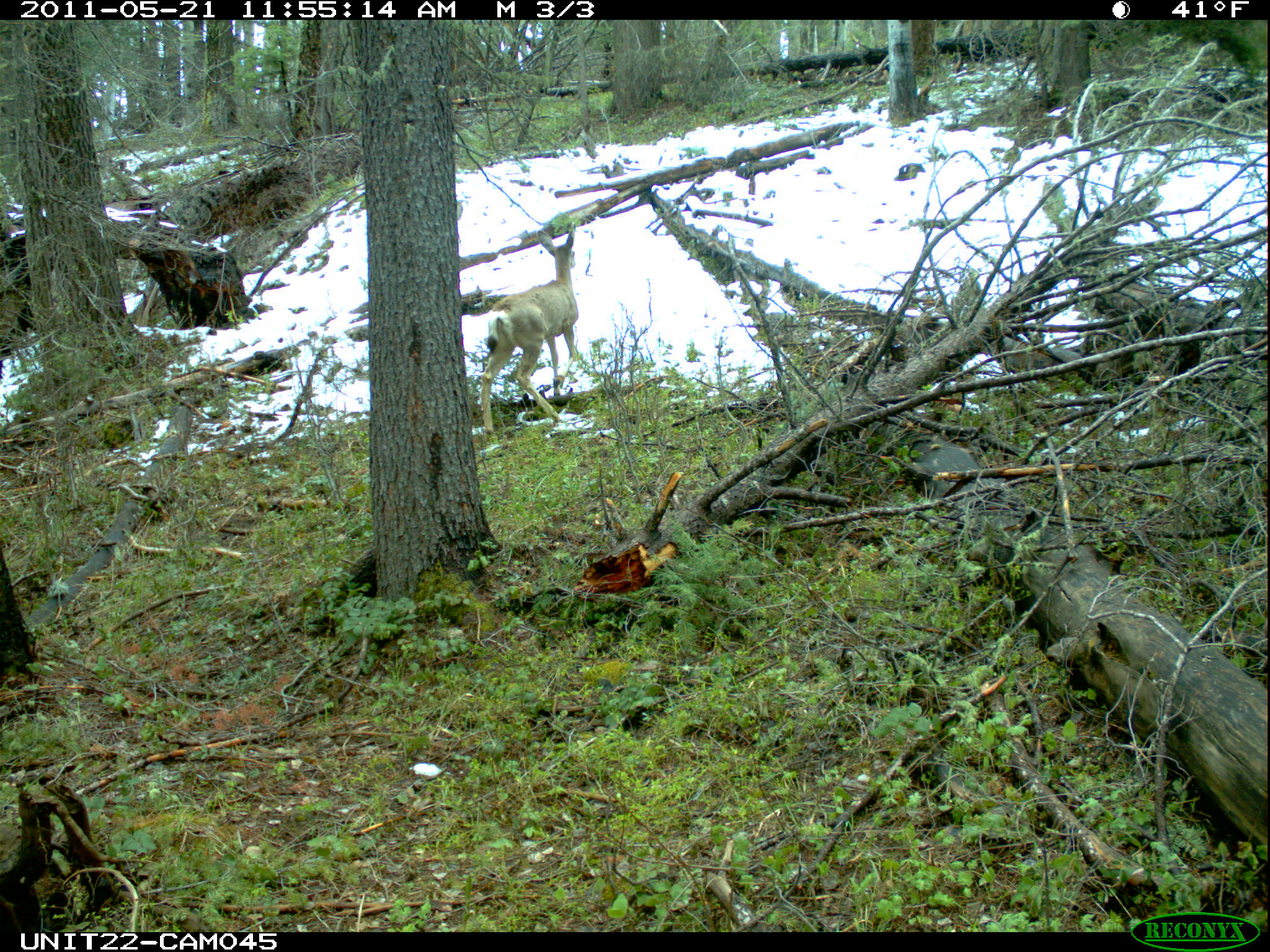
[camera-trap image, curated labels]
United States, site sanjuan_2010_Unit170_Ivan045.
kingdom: Animalia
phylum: Chordata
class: Mammalia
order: Artiodactyla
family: Cervidae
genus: Odocoileus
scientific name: Odocoileus hemionus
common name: mule deer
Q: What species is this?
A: Odocoileus hemionus (mule deer).